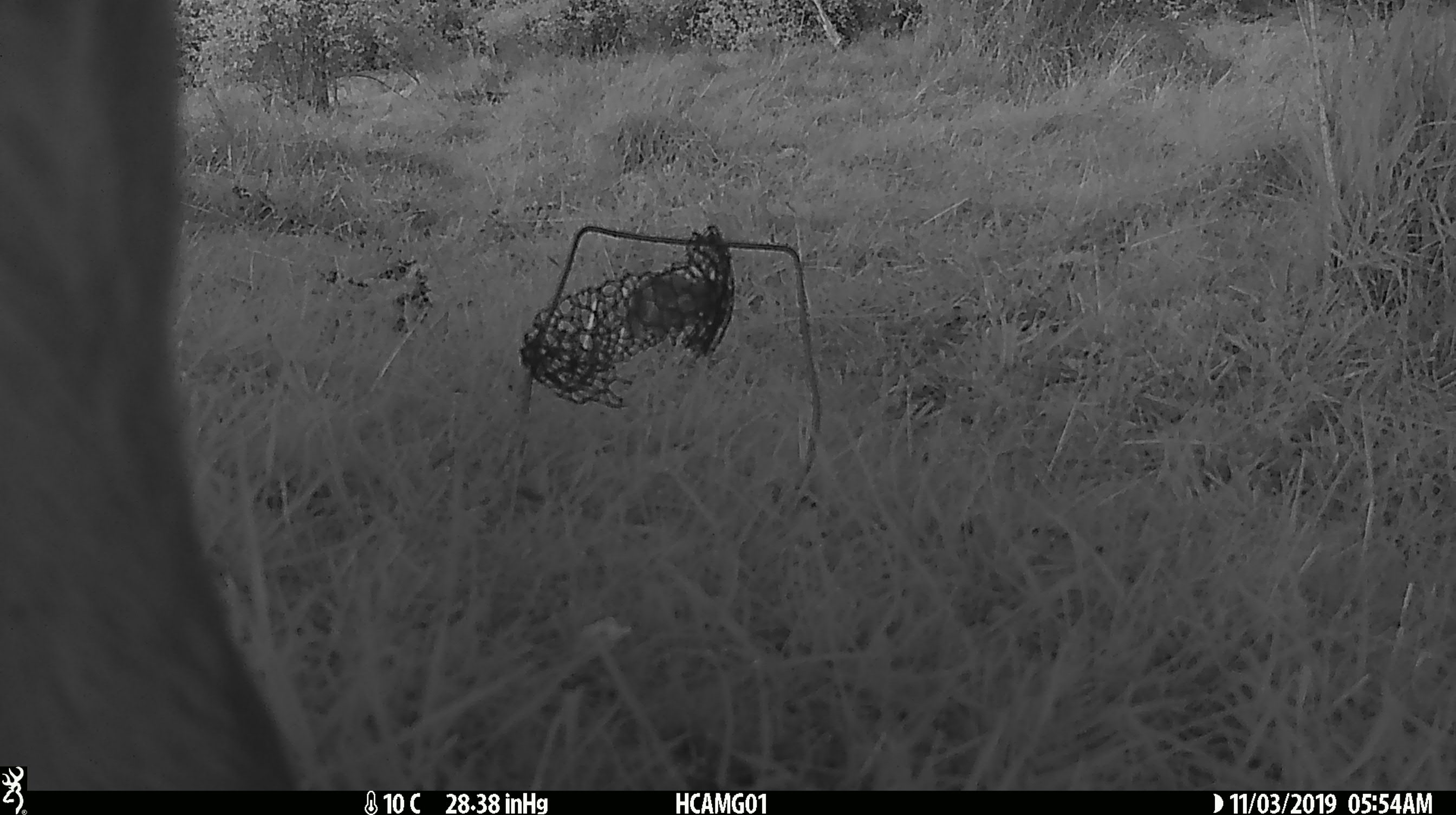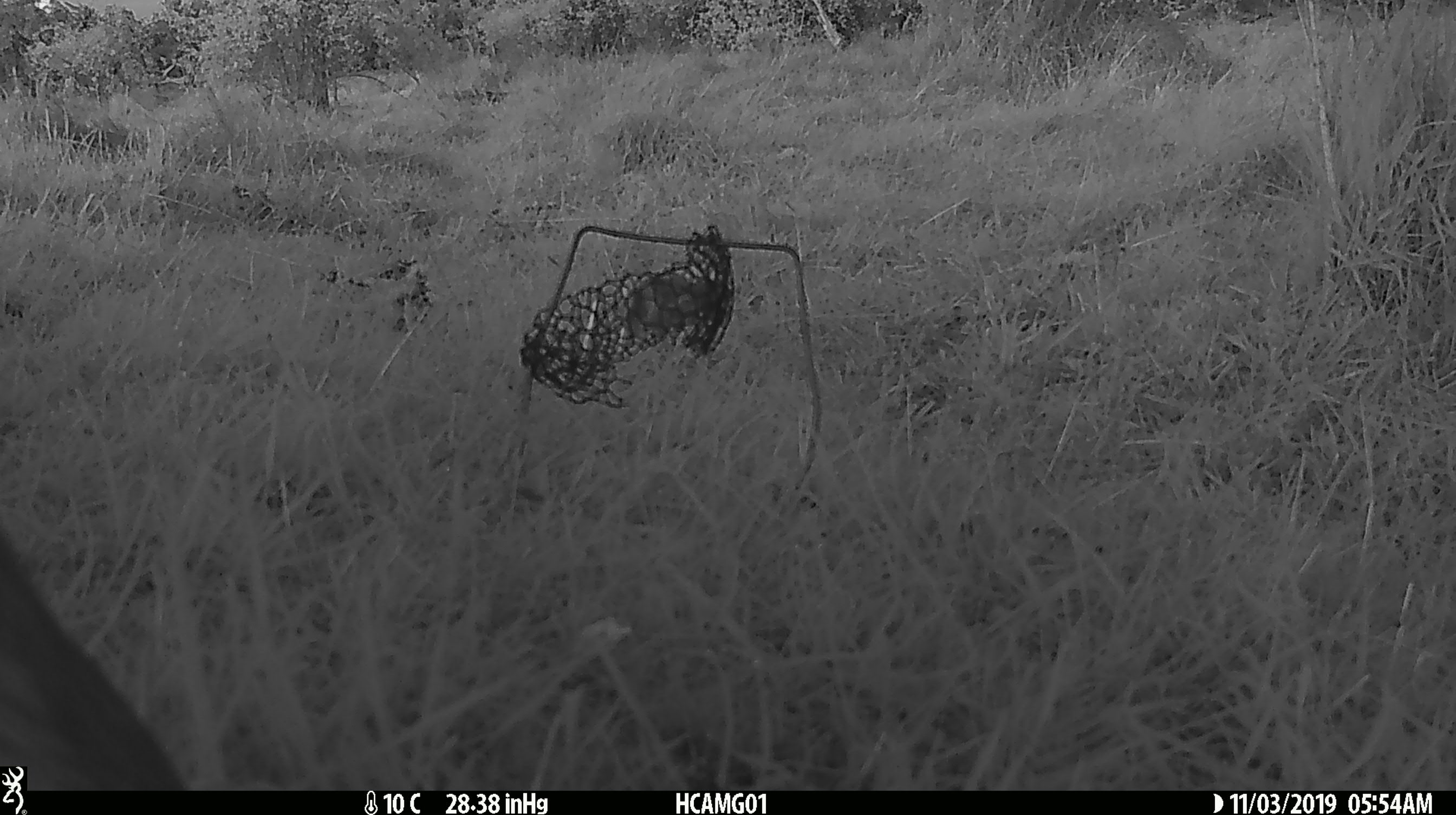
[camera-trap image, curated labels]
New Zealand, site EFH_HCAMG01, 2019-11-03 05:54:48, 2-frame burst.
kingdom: Animalia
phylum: Chordata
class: Mammalia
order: Artiodactyla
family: Bovidae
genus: Bos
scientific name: Bos taurus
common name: domestic cow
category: cow